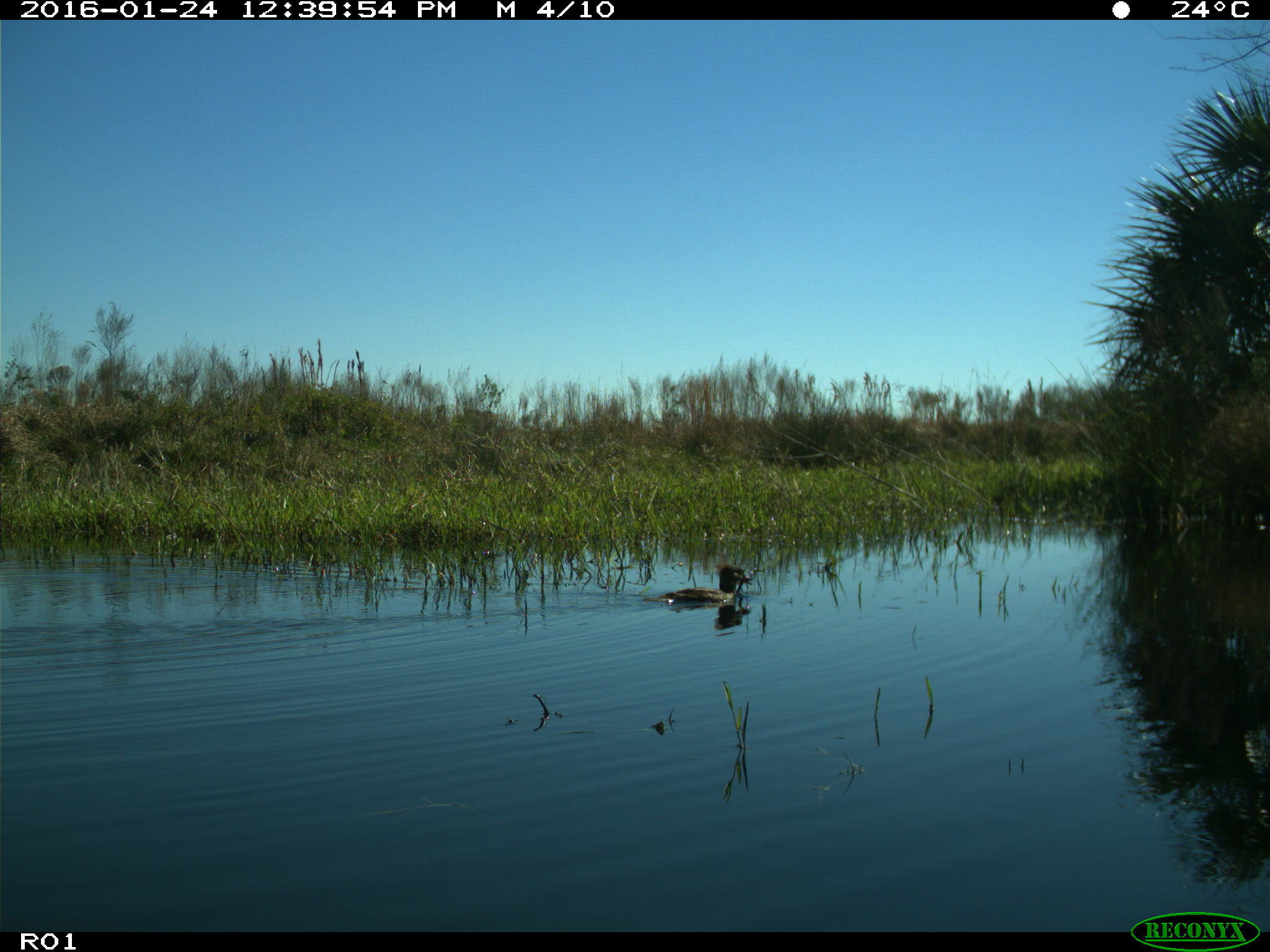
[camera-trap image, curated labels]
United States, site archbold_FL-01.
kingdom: Animalia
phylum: Chordata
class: Aves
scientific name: Aves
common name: birds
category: unidentified bird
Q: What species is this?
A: Unidentified bird (birds) (Aves).